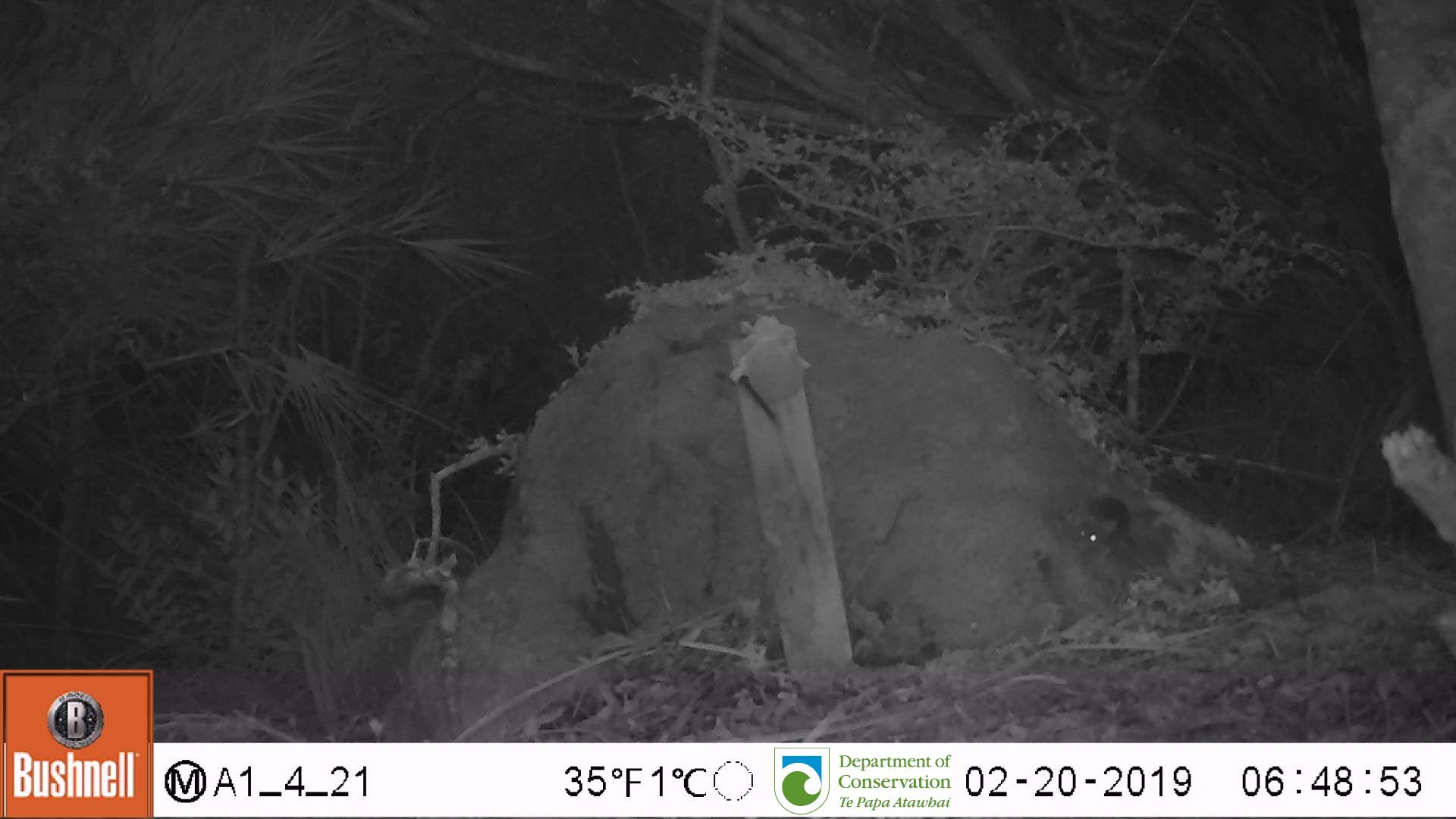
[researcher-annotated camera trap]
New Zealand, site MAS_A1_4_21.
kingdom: Animalia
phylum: Chordata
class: Mammalia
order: Rodentia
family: Muridae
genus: Mus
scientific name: Mus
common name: mouse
Mouse (Mus).